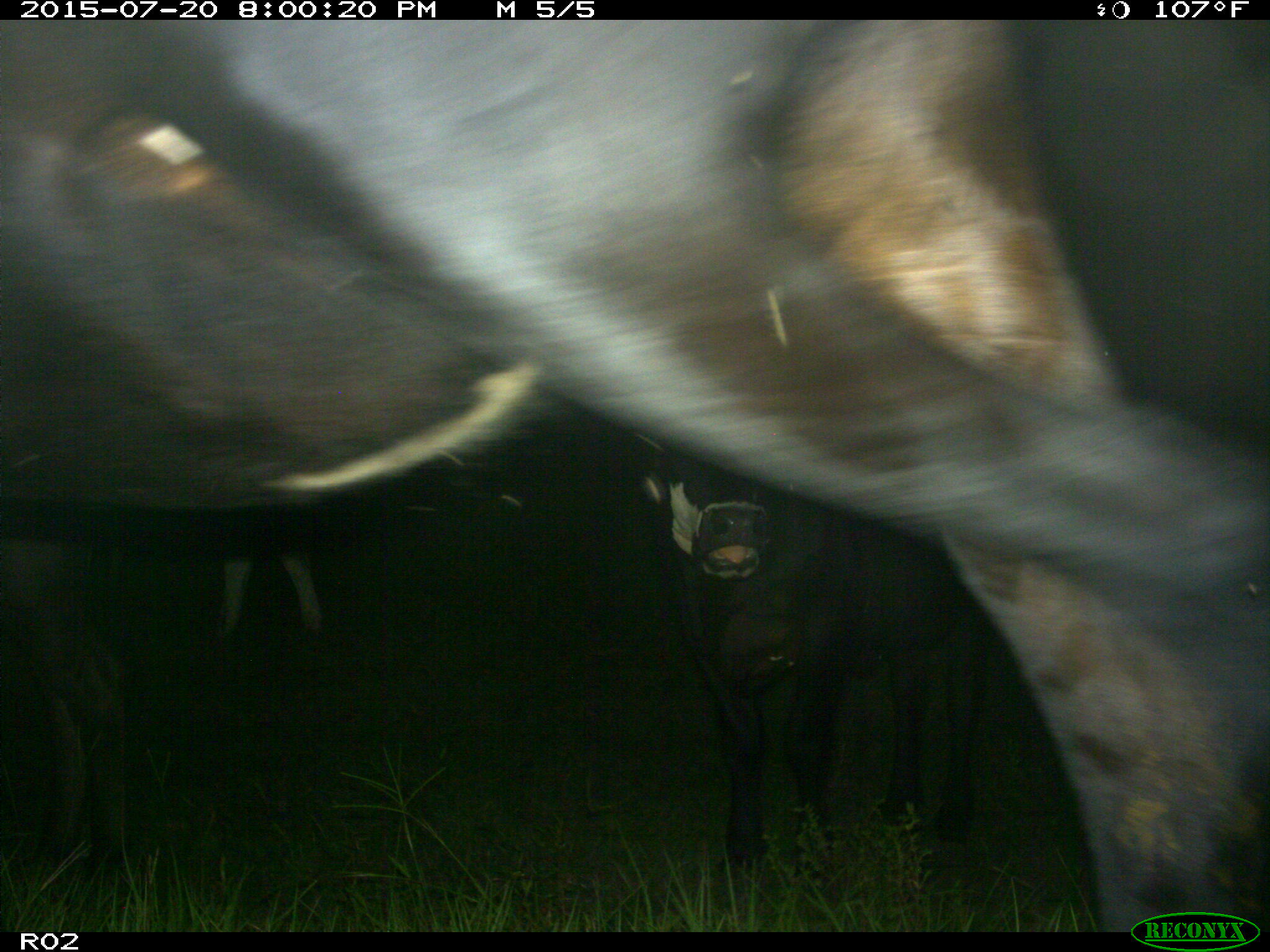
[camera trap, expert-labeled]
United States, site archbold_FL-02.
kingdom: Animalia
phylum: Chordata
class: Mammalia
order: Artiodactyla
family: Bovidae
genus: Bos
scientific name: Bos taurus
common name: domestic cow